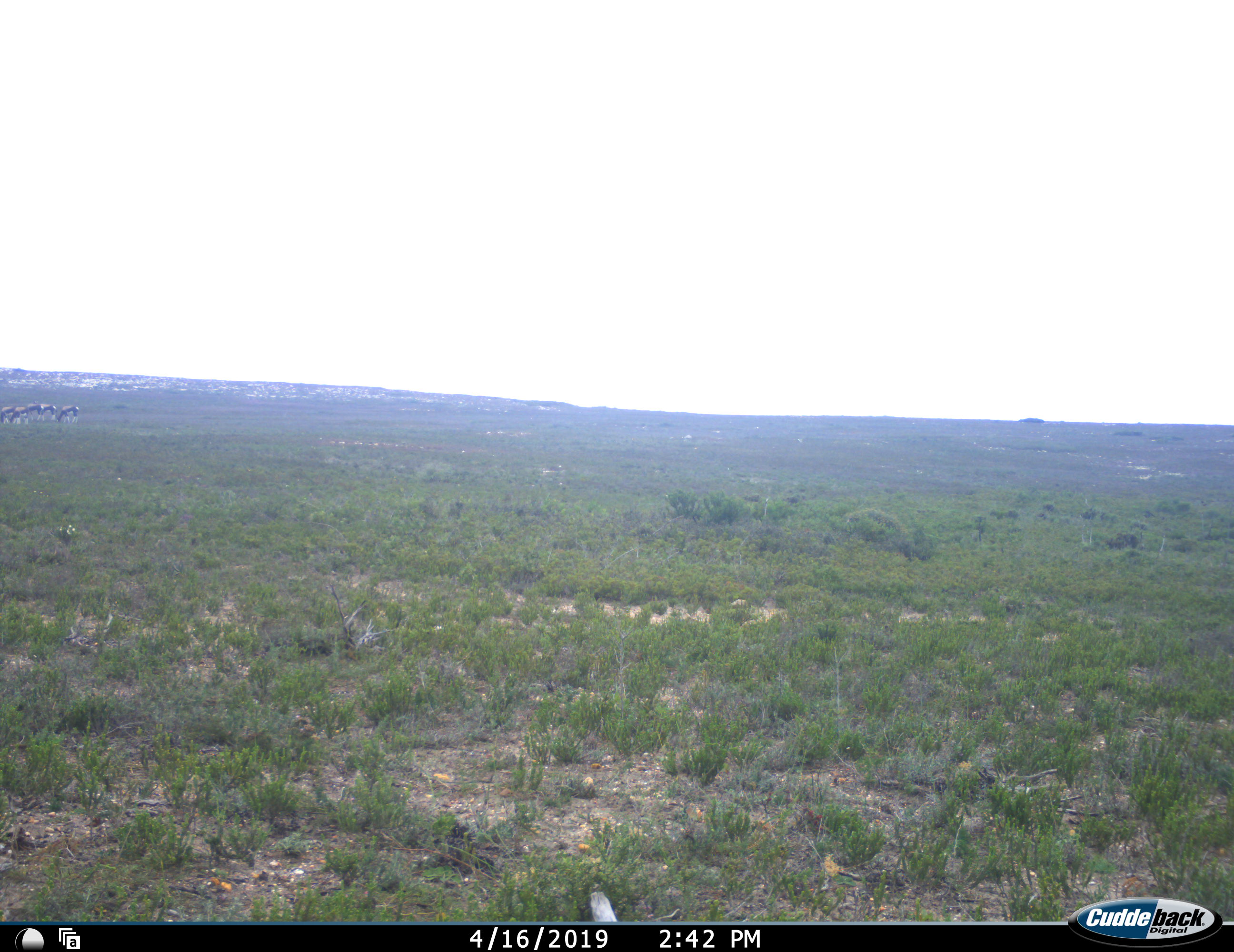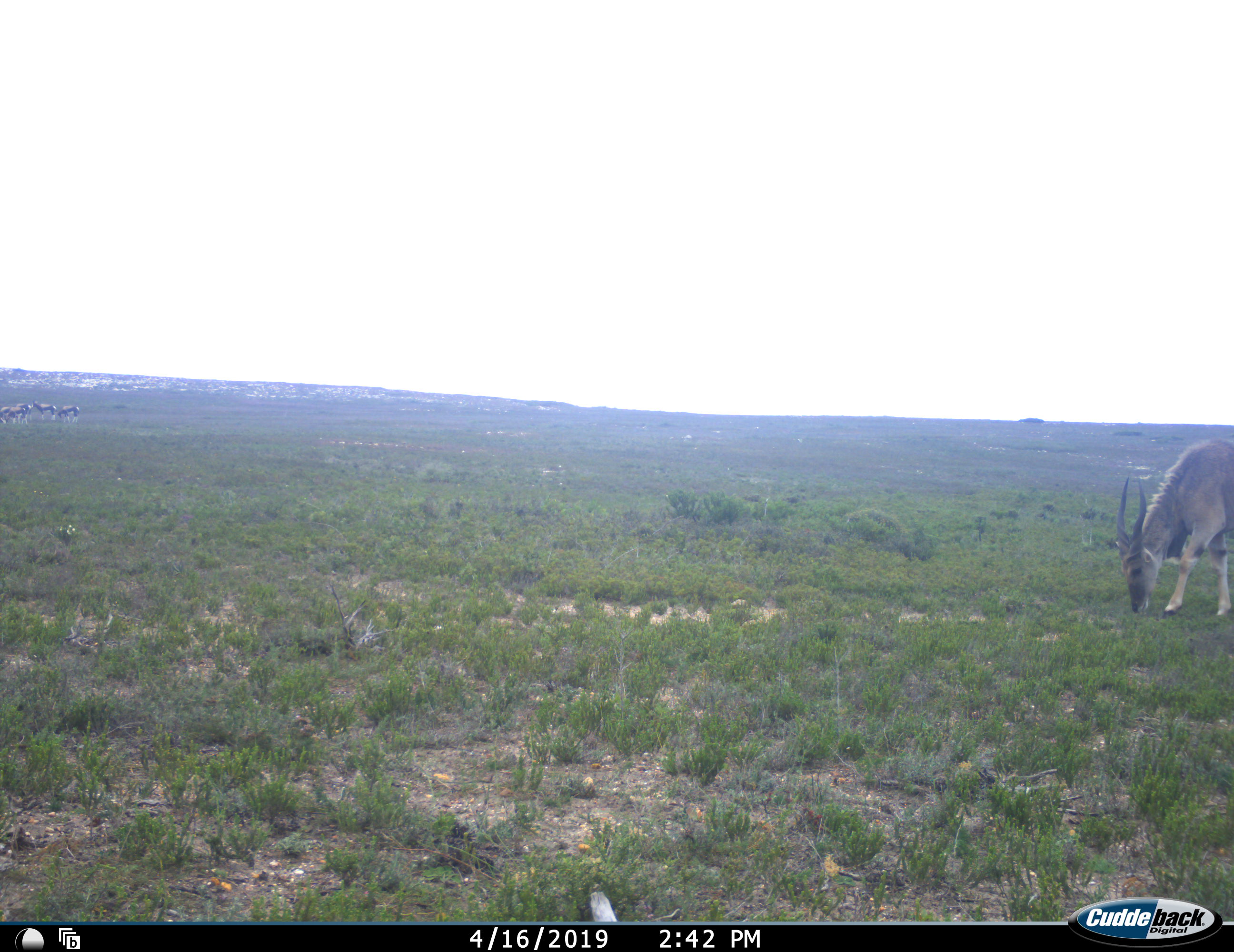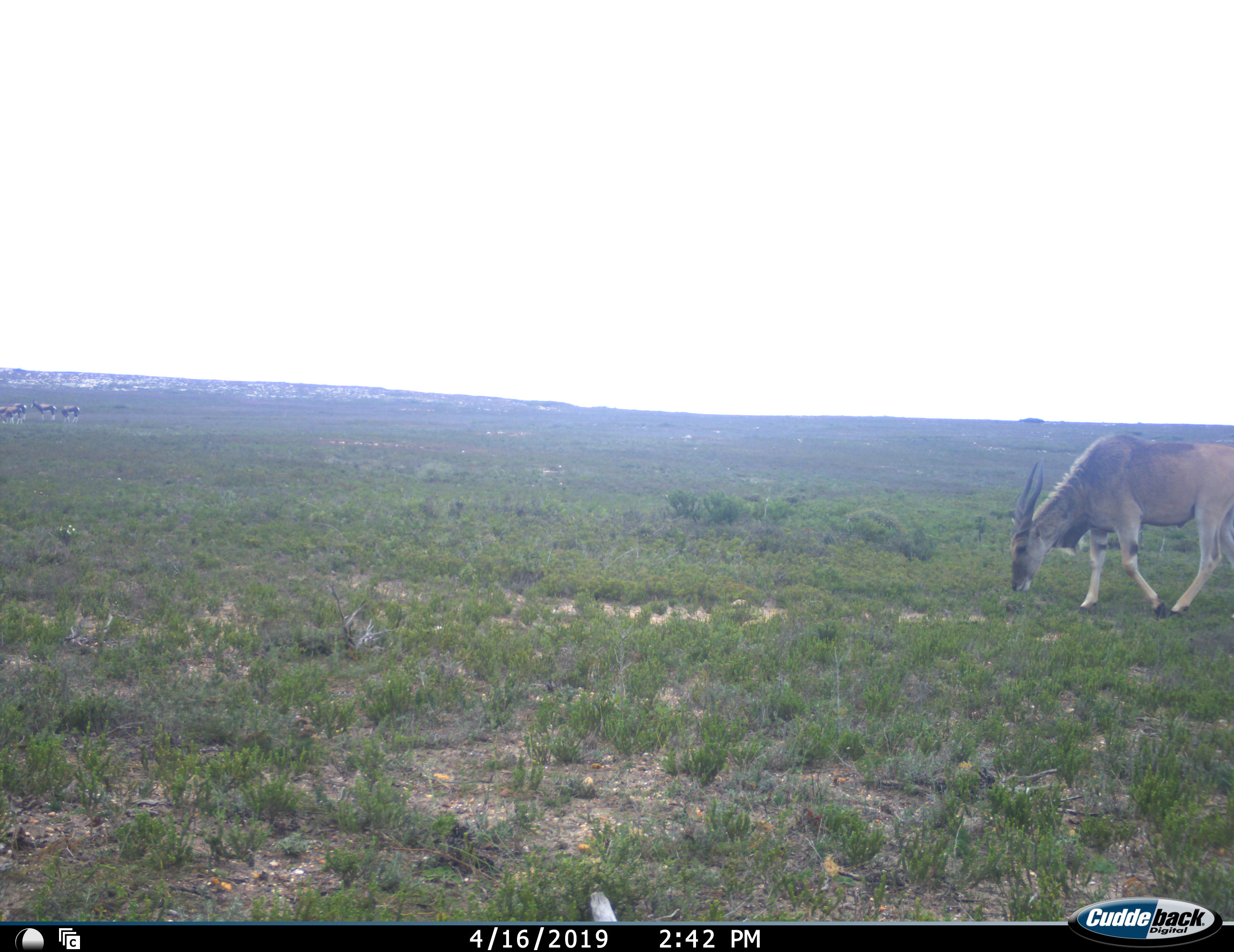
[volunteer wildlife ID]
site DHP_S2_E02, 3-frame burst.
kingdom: Animalia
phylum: Chordata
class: Mammalia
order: Artiodactyla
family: Bovidae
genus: Tragelaphus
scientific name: Tragelaphus oryx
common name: eland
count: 1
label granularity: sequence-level